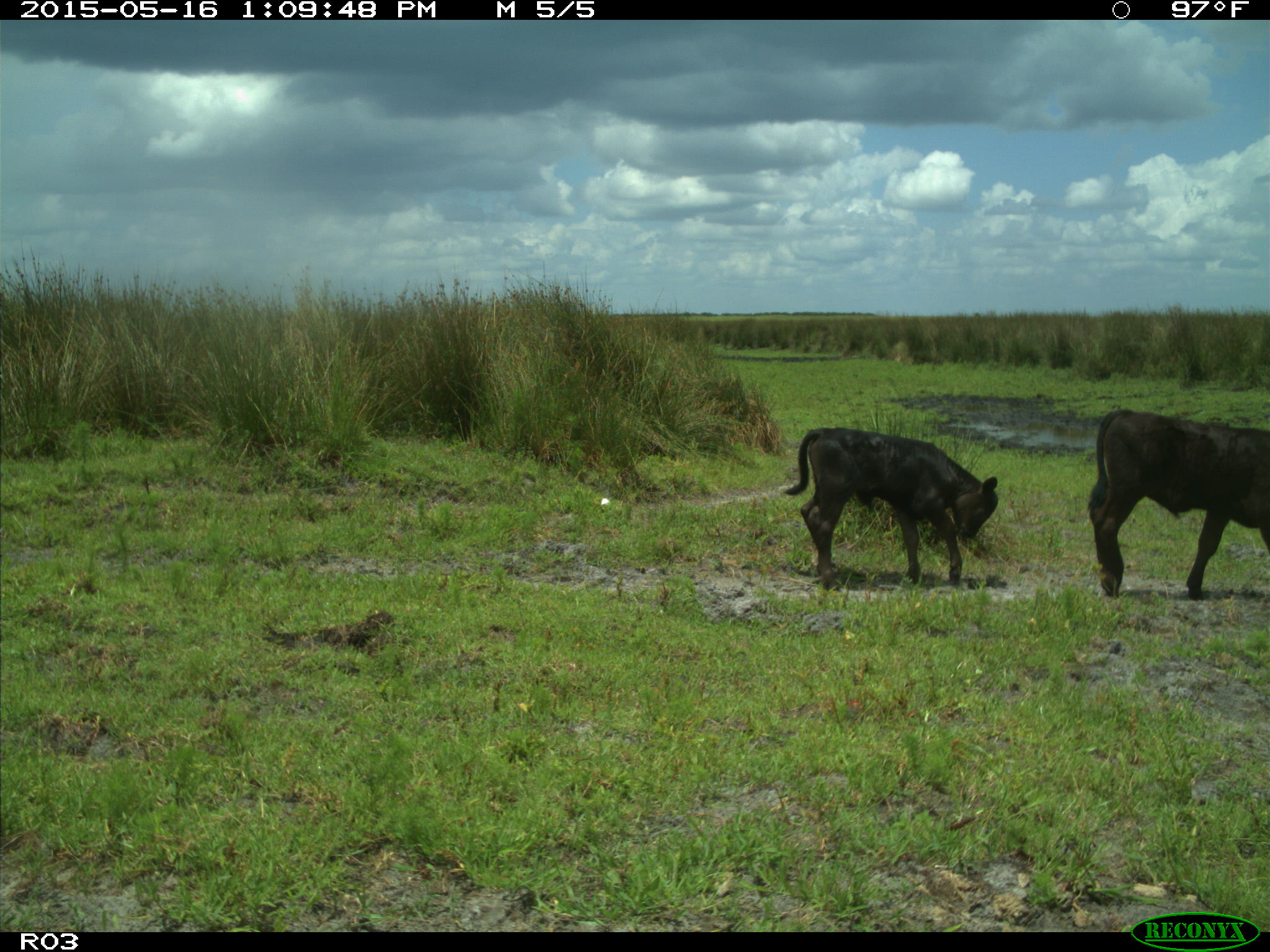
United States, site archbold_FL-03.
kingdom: Animalia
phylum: Chordata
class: Mammalia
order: Artiodactyla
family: Bovidae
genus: Bos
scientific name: Bos taurus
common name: domestic cow